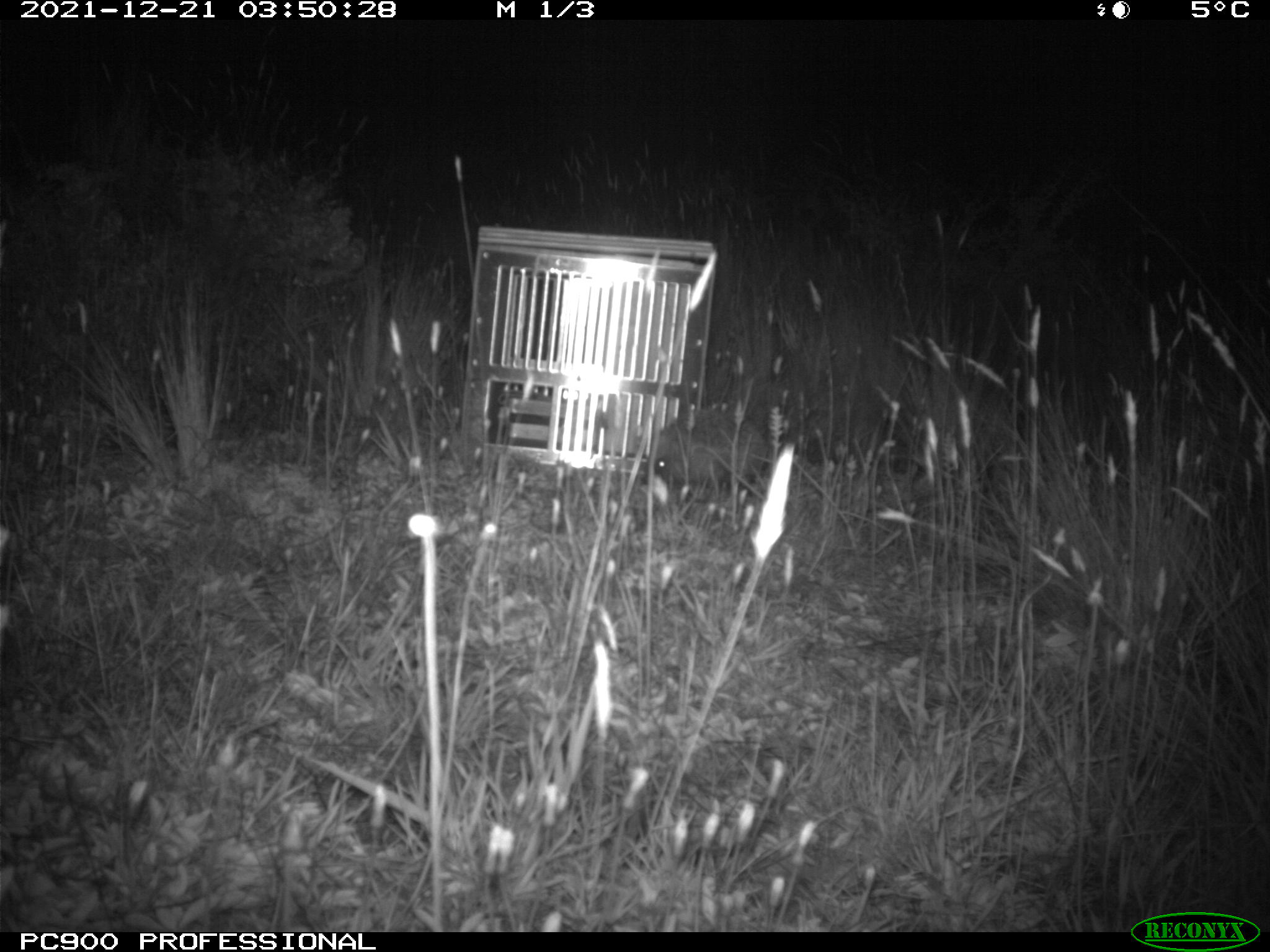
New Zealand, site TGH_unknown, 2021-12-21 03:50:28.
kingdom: Animalia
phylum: Chordata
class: Mammalia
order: Eulipotyphla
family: Erinaceidae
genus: Erinaceus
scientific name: Erinaceus europaeus europaeus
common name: european hedgehog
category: hedgehog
Hedgehog (european hedgehog) (Erinaceus europaeus europaeus).